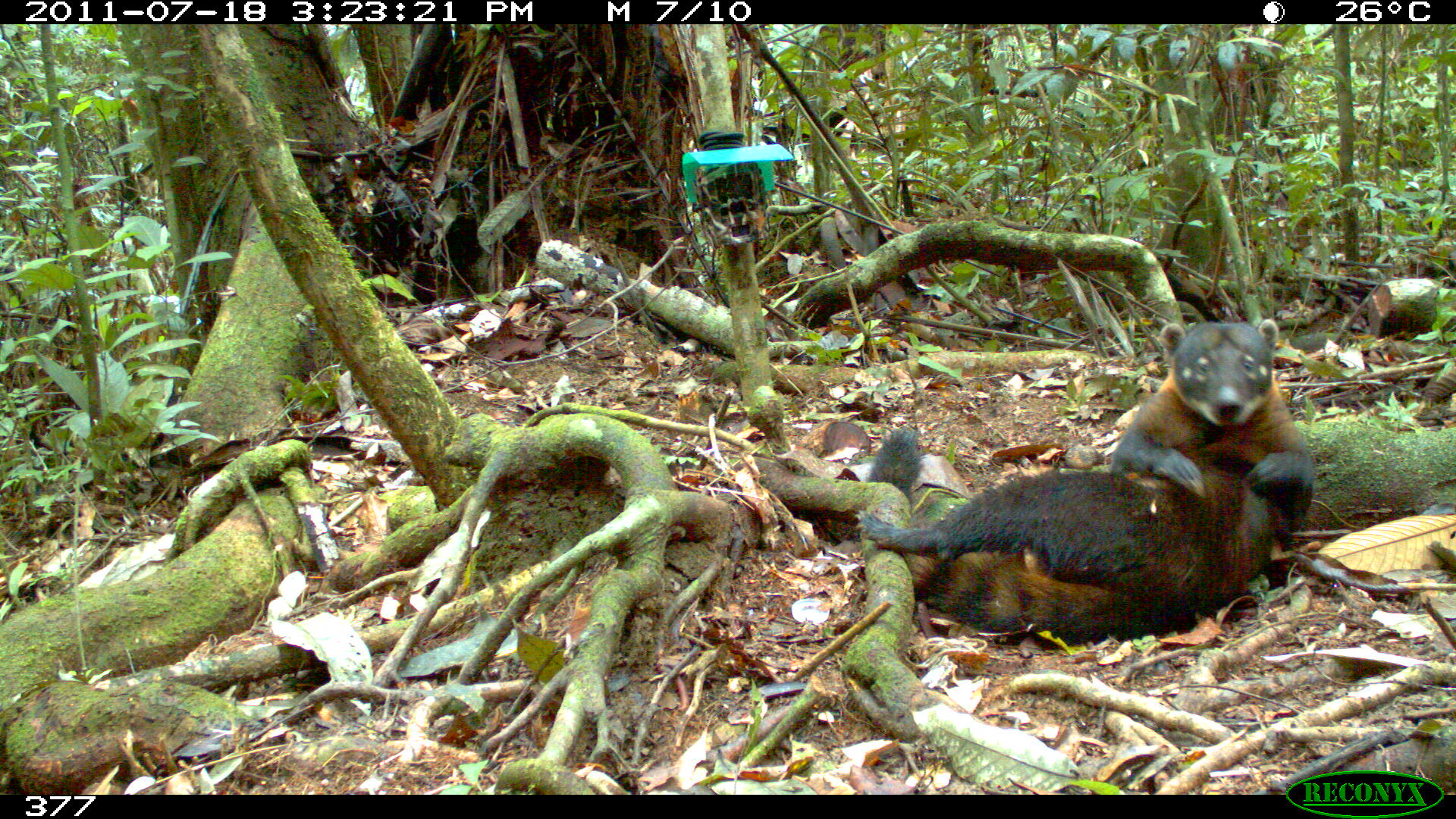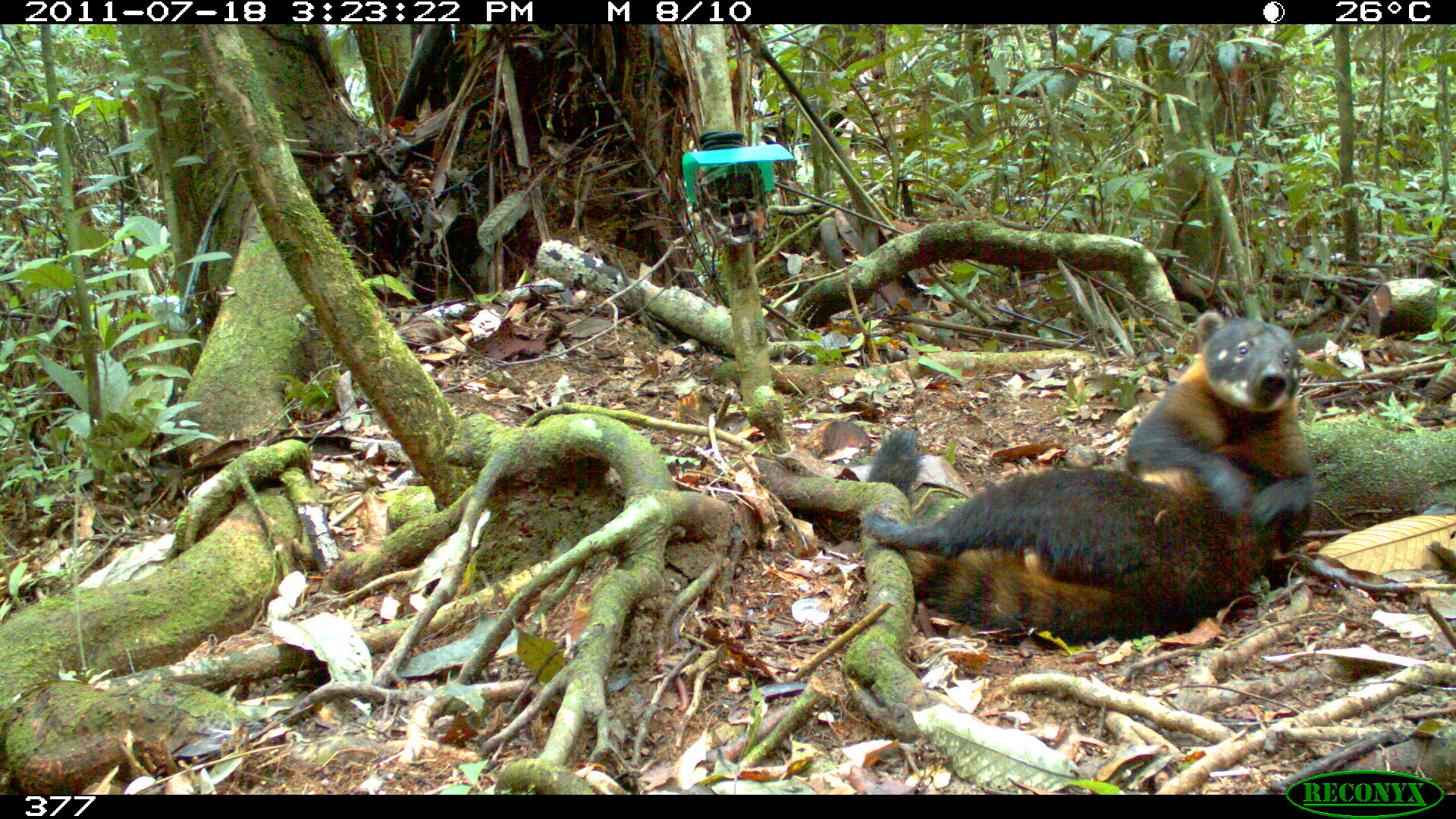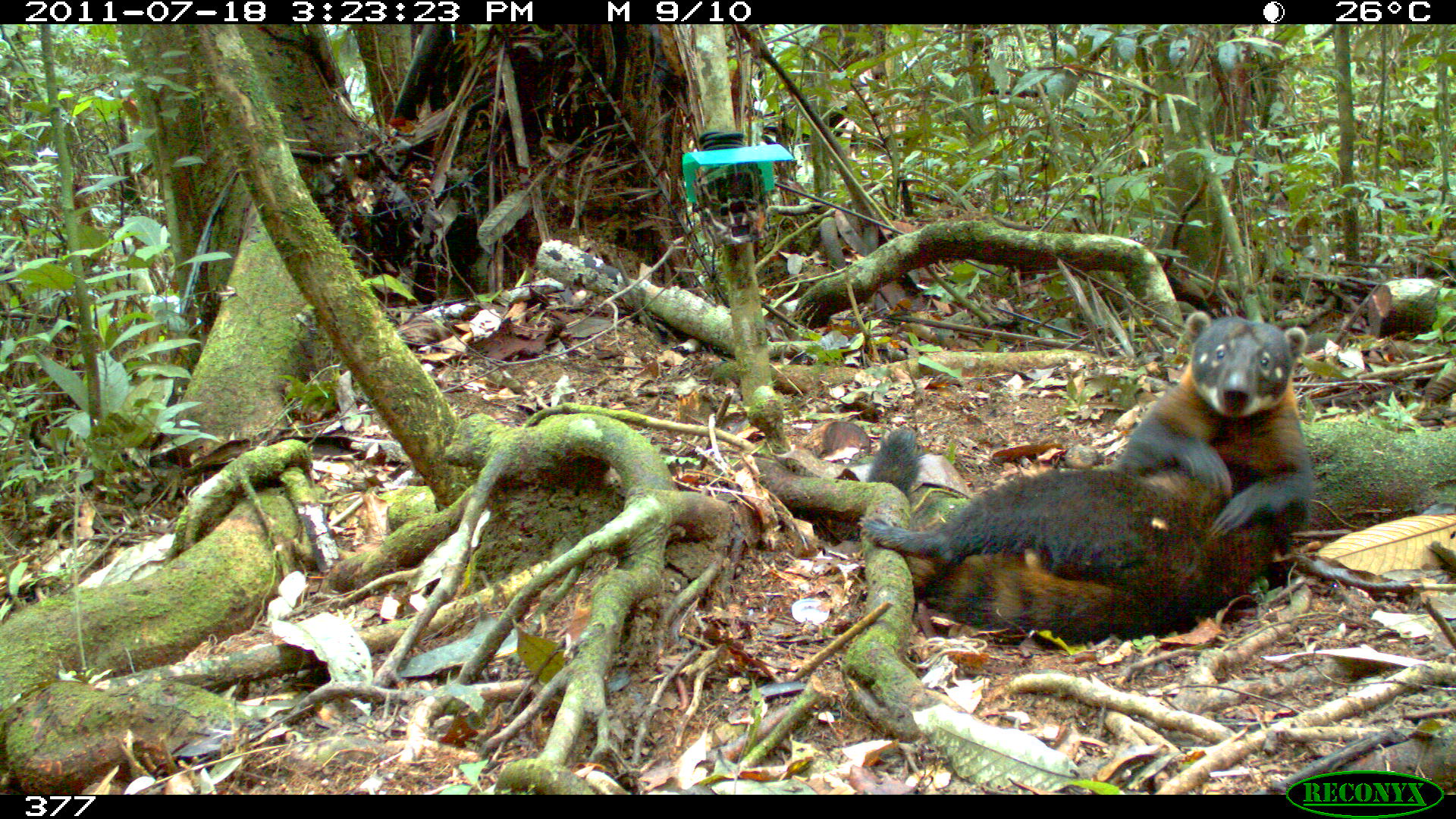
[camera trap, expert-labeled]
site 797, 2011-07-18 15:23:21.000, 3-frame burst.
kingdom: Animalia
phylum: Chordata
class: Mammalia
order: Carnivora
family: Procyonidae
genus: Nasua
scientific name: Nasua nasua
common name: south american coati